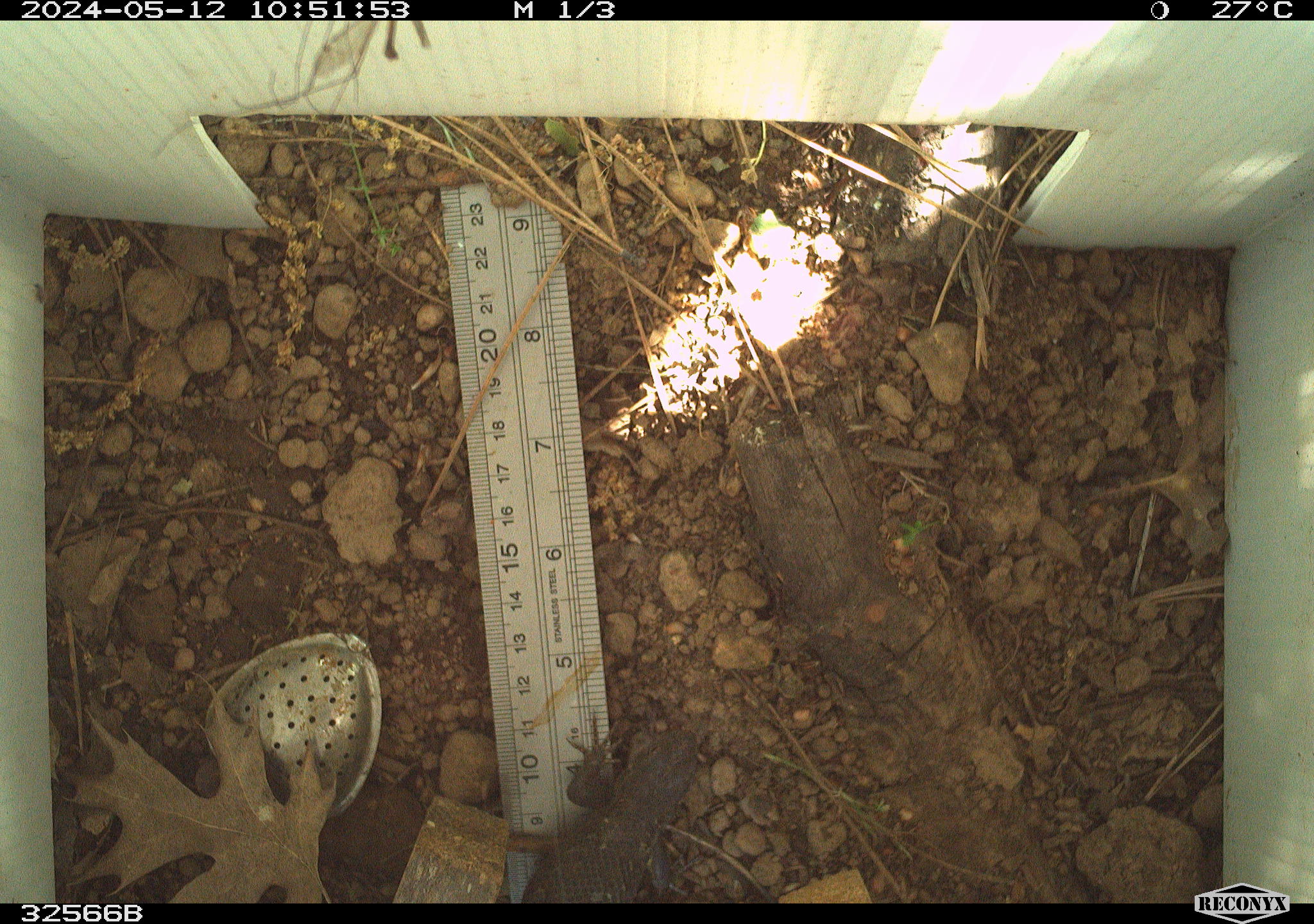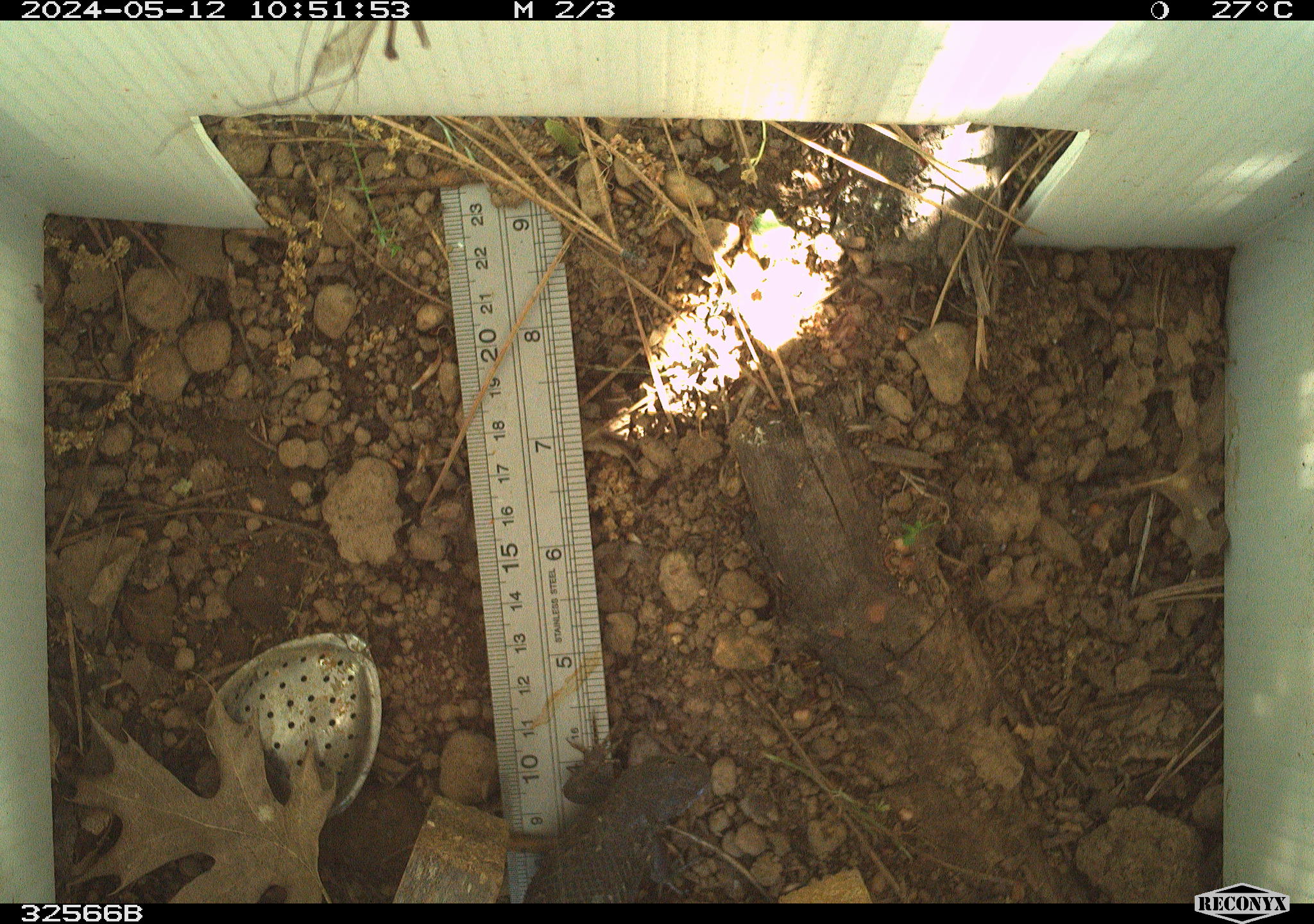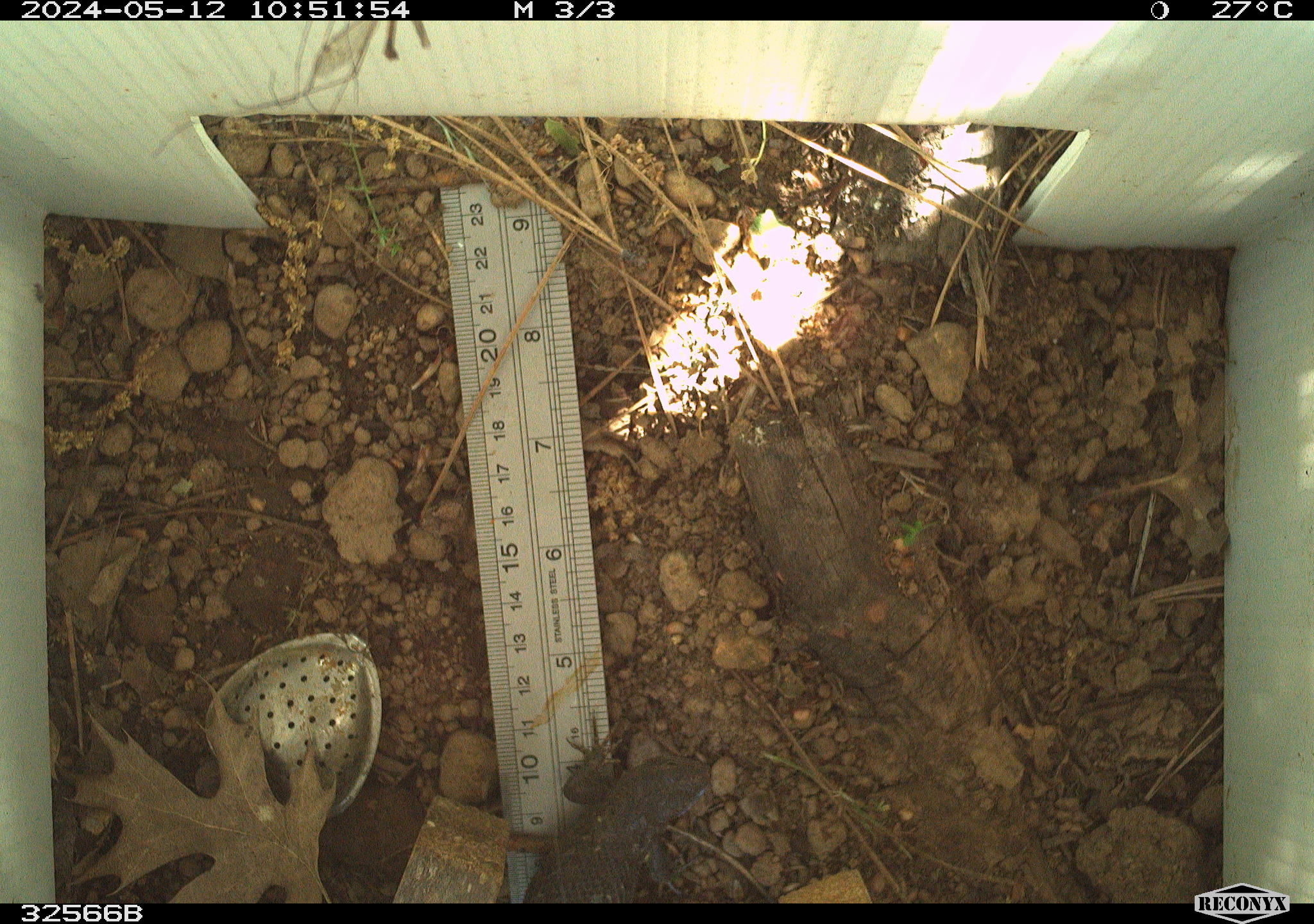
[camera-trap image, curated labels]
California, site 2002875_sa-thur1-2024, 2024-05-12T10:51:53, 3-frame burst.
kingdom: Animalia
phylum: Chordata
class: Reptilia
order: Squamata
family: Phrynosomatidae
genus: Sceloporus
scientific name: Sceloporus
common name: spiny lizards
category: sceloporus species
Sceloporus species (spiny lizards) (Sceloporus).